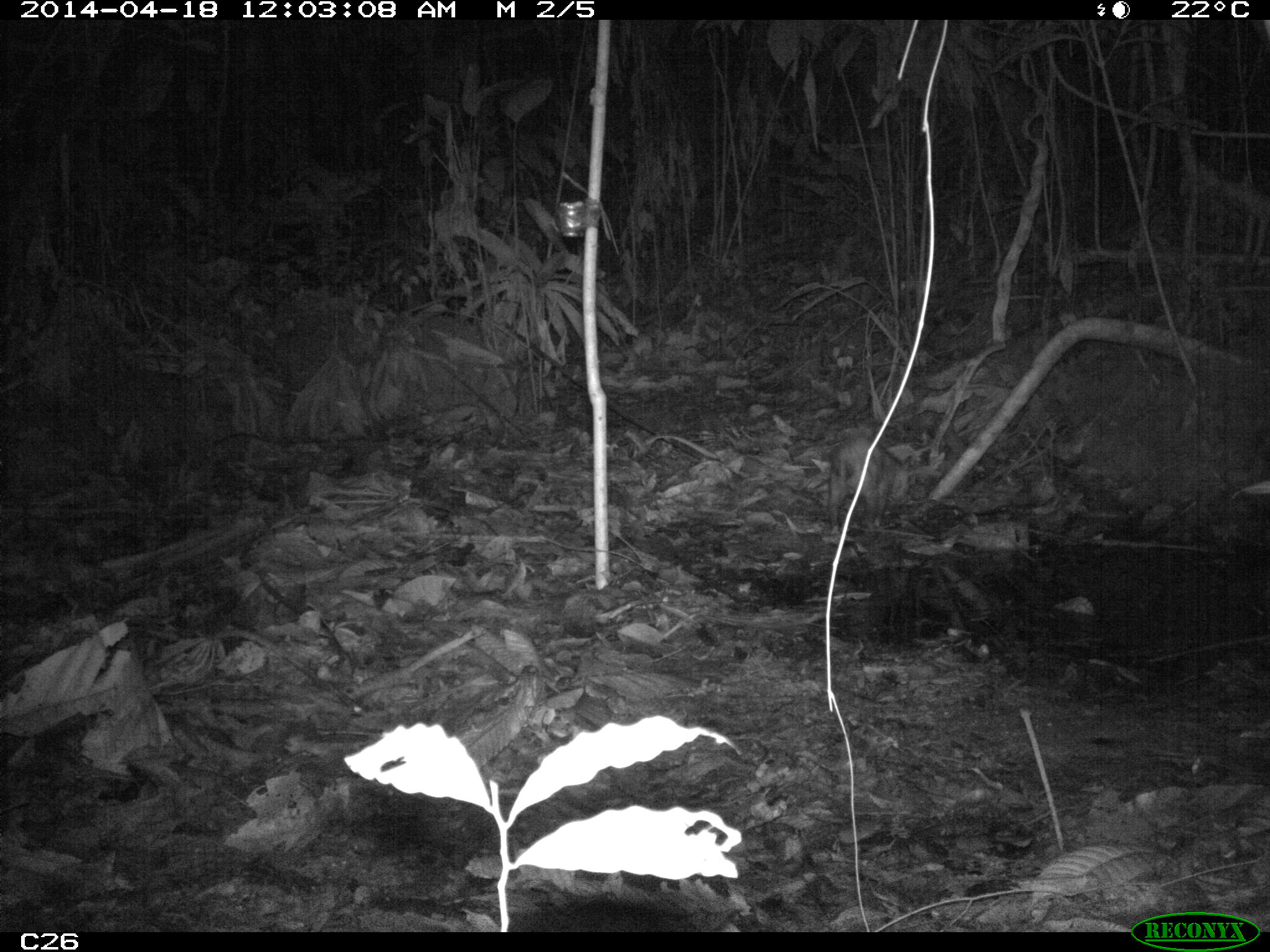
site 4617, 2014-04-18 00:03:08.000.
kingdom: Animalia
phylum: Chordata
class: Mammalia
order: Didelphimorphia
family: Didelphidae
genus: Didelphis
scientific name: Didelphis marsupialis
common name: southern opossum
Didelphis marsupialis (southern opossum), count 1, age adult, sex male.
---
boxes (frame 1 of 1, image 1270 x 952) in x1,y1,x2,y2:
didelphis marsupialis: 829,434,909,534